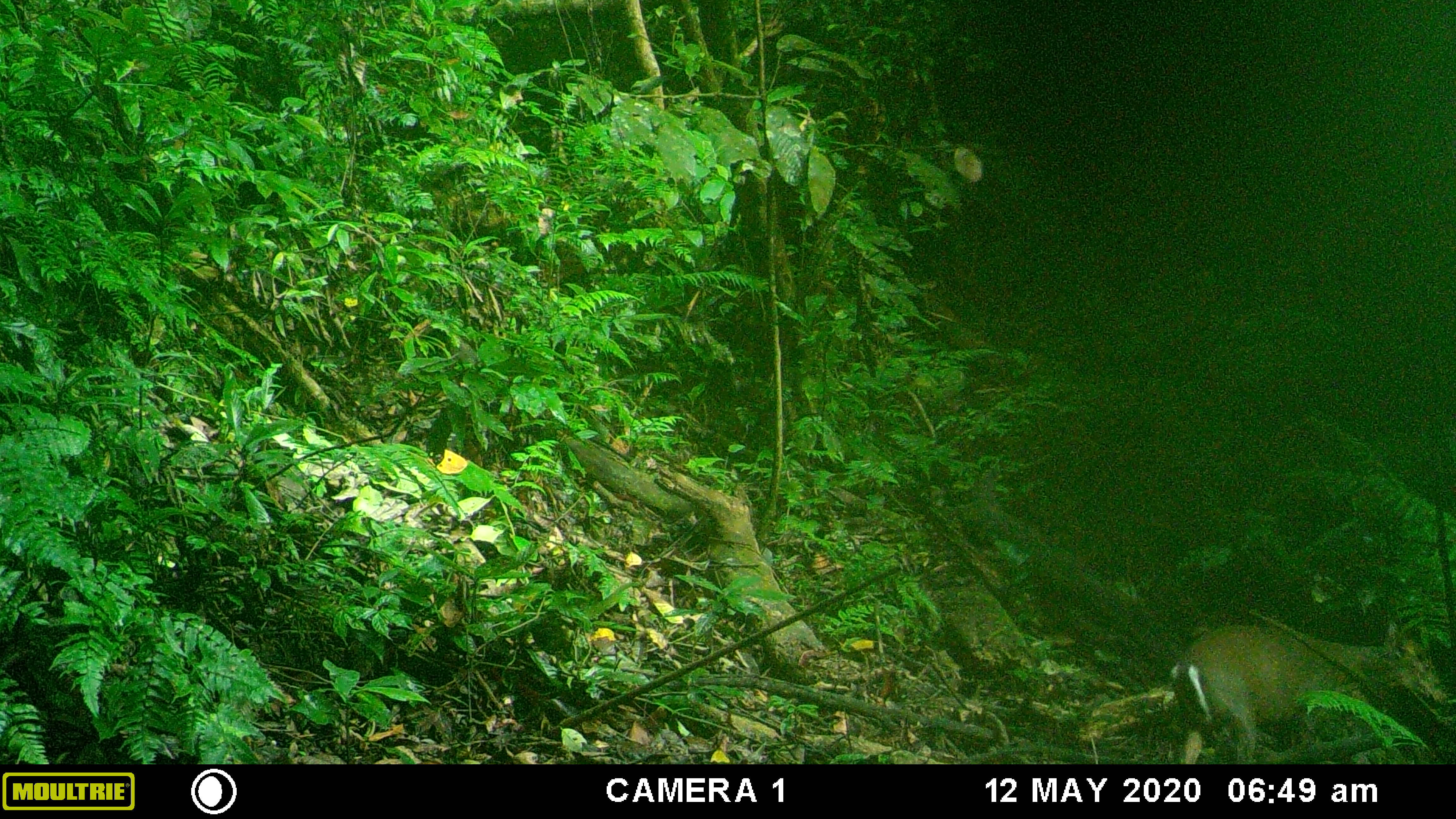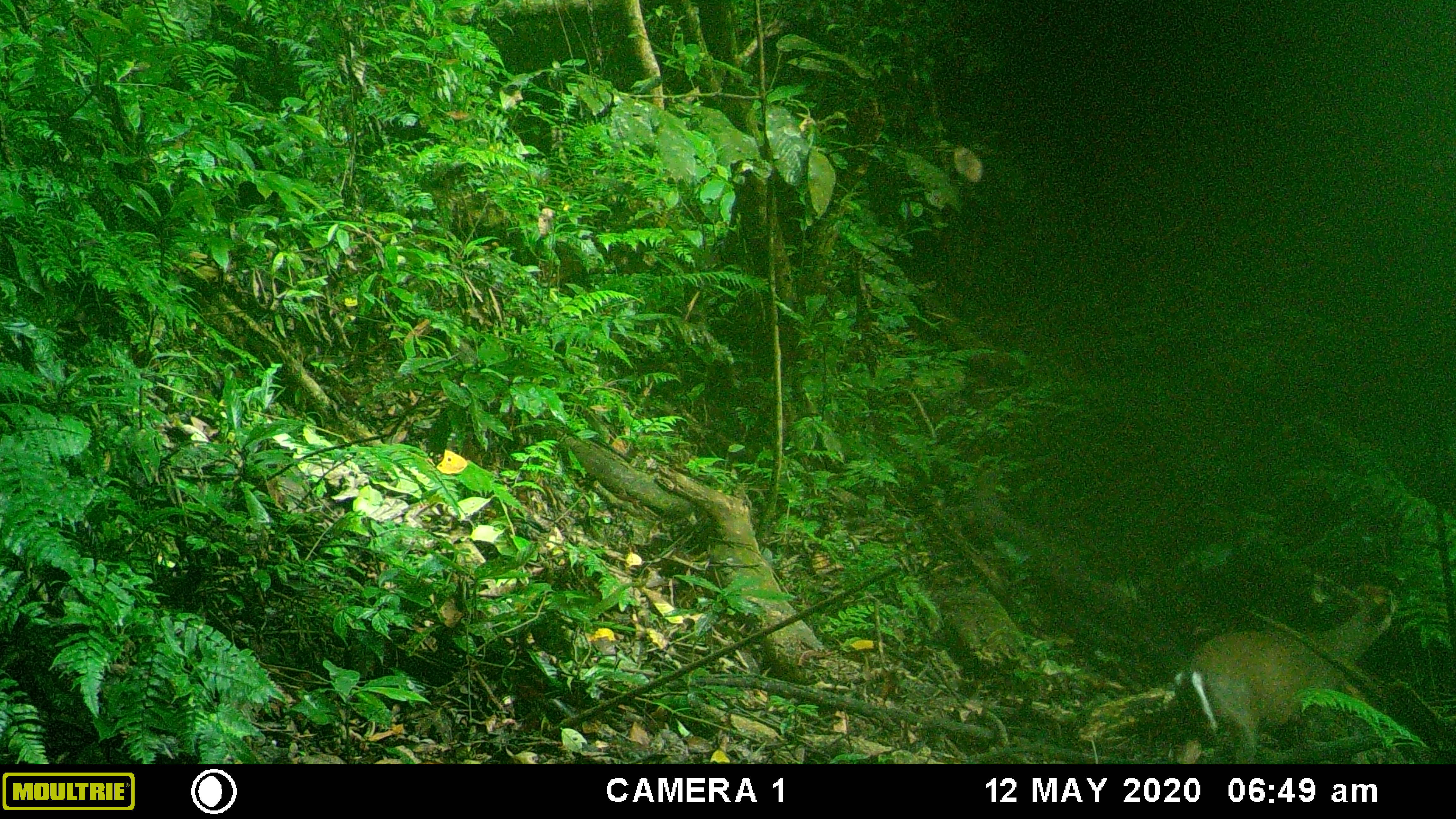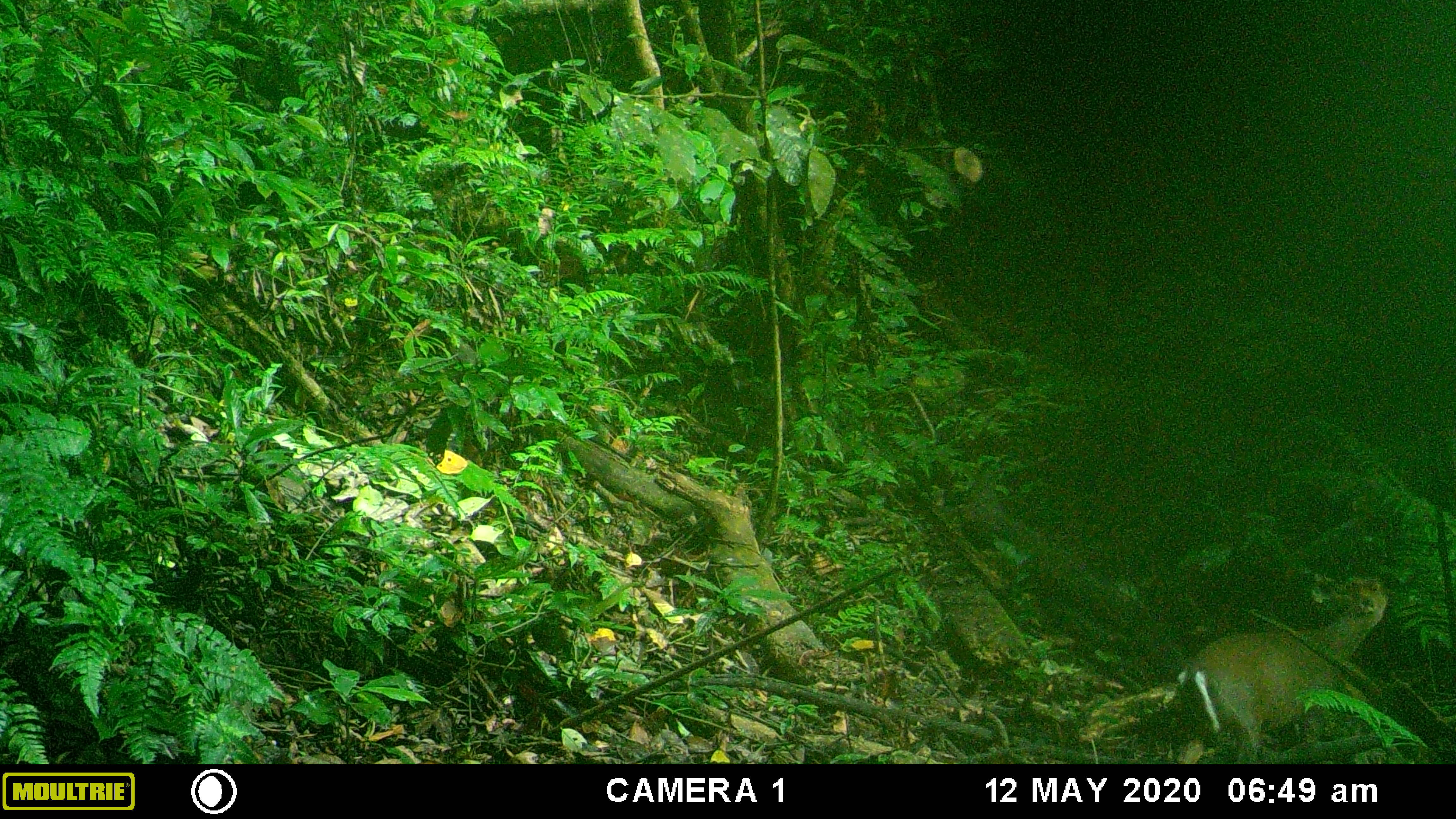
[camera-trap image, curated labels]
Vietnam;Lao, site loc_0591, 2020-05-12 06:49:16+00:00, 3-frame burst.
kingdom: Animalia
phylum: Chordata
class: Mammalia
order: Artiodactyla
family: Cervidae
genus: Muntiacus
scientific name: Muntiacus rooseveltorum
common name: roosevelt's muntjac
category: roosevelts muntjac group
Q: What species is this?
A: Roosevelts muntjac group (roosevelt's muntjac) (Muntiacus rooseveltorum).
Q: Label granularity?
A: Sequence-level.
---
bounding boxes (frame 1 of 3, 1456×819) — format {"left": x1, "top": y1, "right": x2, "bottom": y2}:
roosevelts muntjac group: {"left": 1169, "top": 618, "right": 1447, "bottom": 764}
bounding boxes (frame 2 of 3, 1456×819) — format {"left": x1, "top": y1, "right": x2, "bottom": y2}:
roosevelts muntjac group: {"left": 1172, "top": 583, "right": 1399, "bottom": 763}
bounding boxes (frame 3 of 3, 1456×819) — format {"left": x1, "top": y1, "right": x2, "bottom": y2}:
roosevelts muntjac group: {"left": 1175, "top": 577, "right": 1389, "bottom": 762}